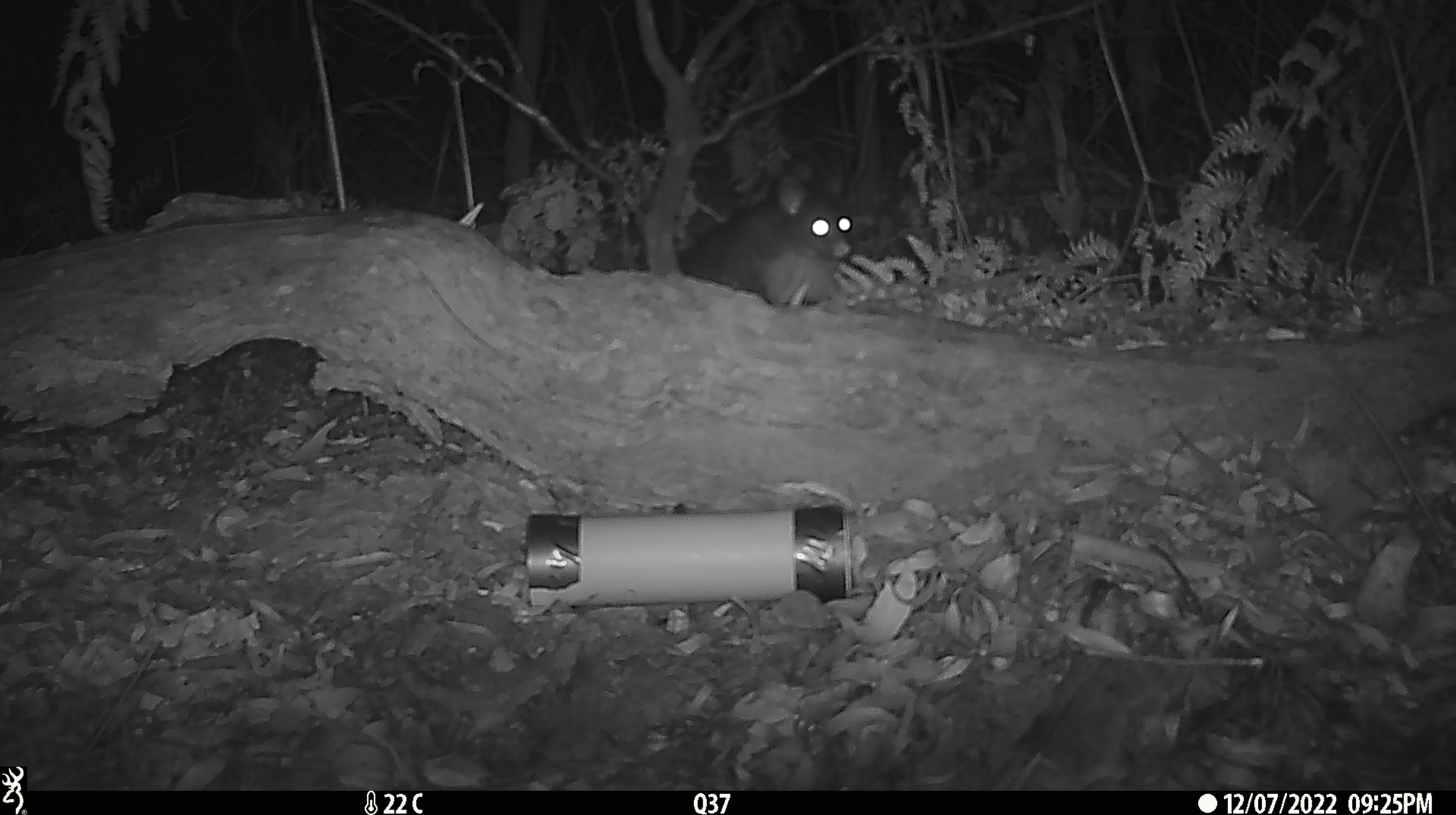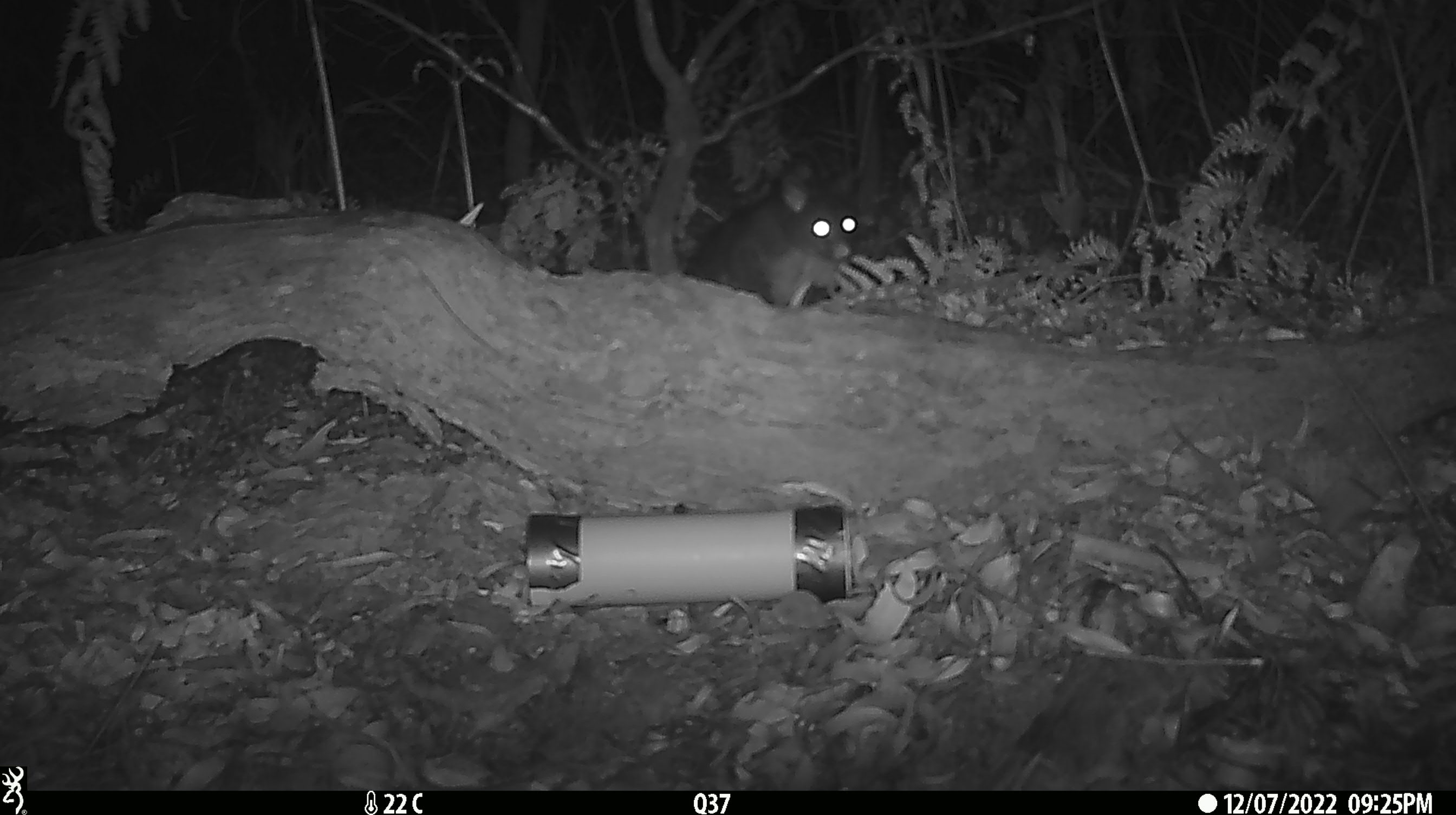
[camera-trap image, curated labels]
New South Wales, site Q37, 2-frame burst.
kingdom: Animalia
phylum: Chordata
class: Mammalia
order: Diprotodontia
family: Phalangeridae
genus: Trichosurus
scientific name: Trichosurus vulpecula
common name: common brushtail possum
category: possum